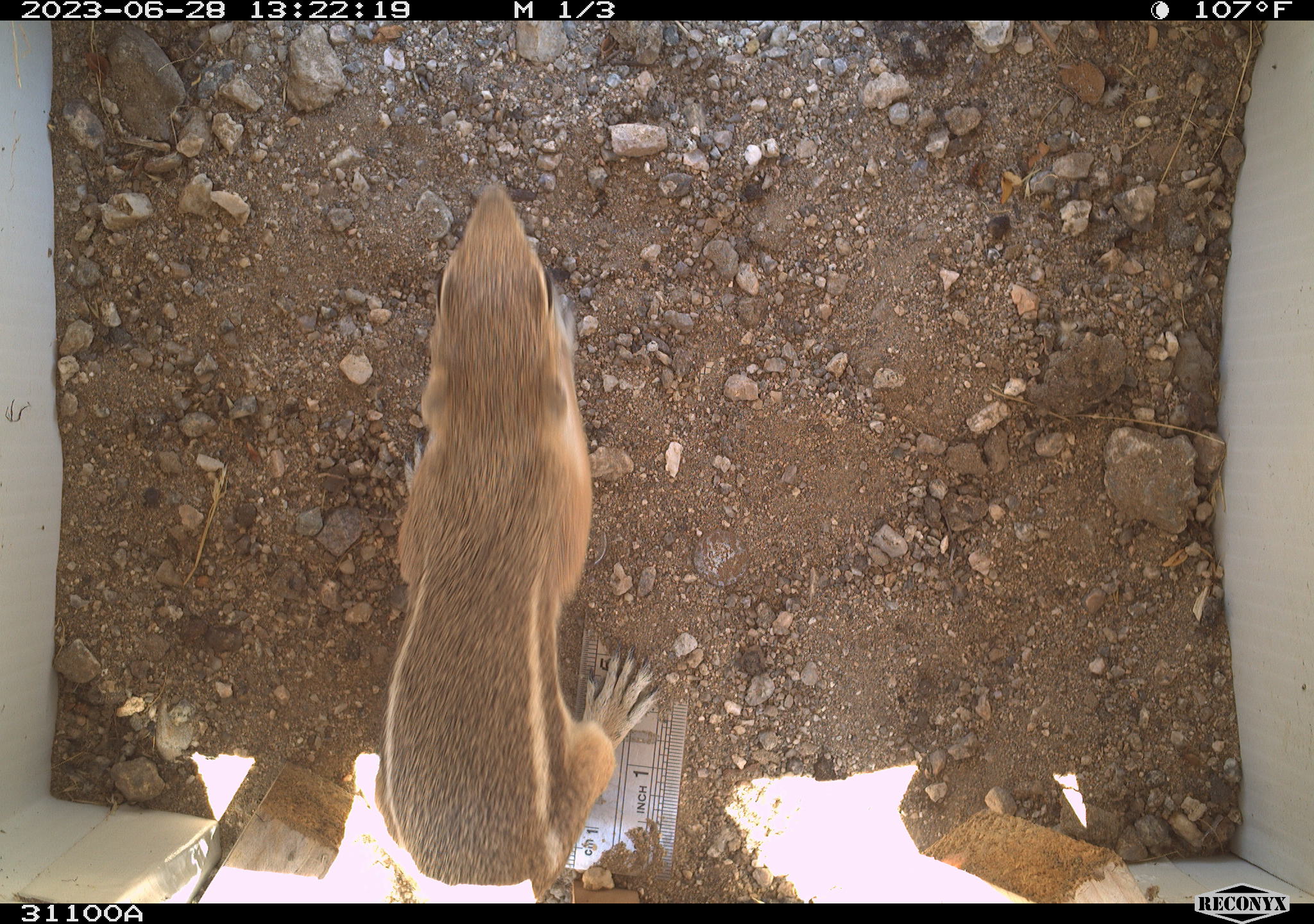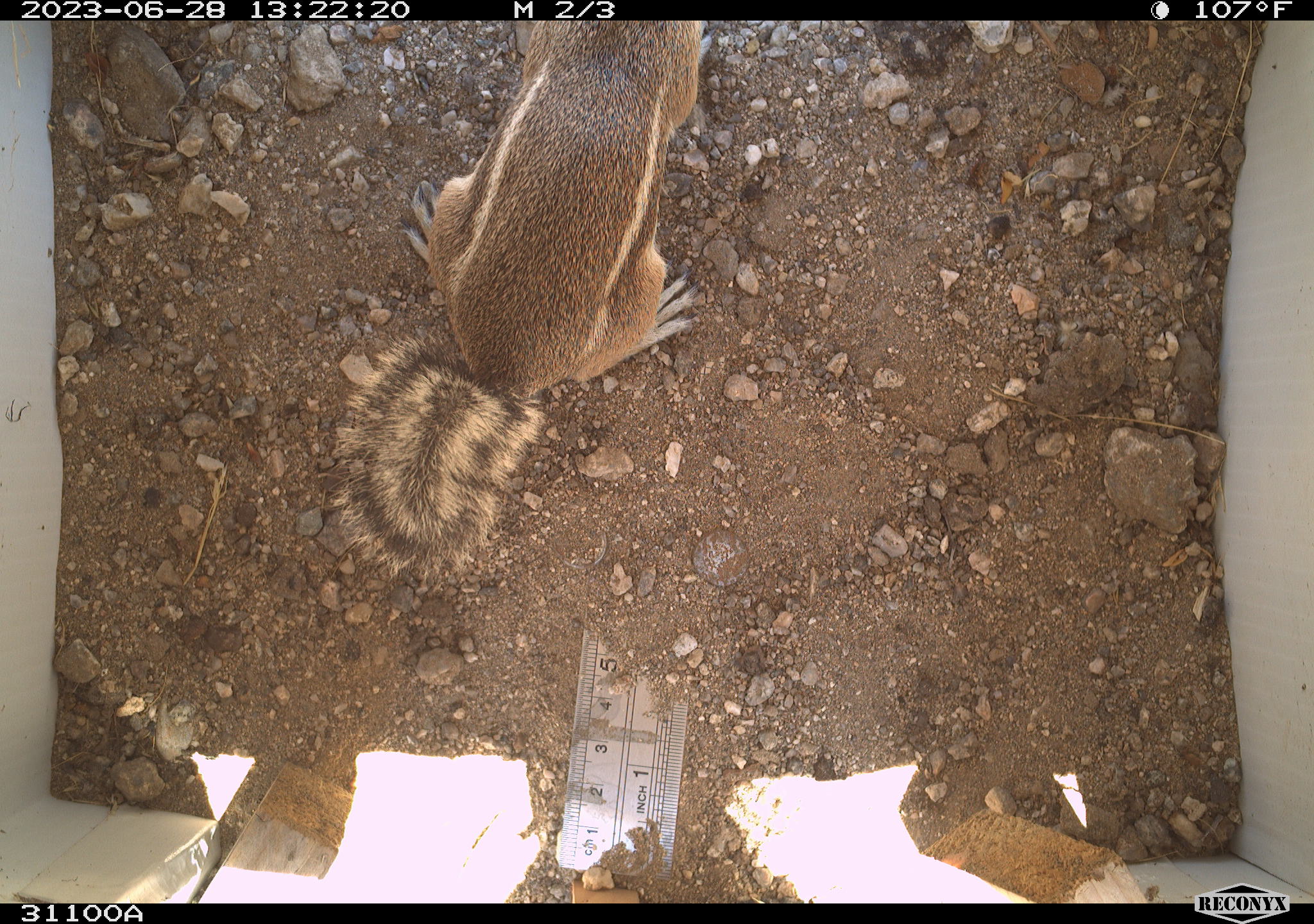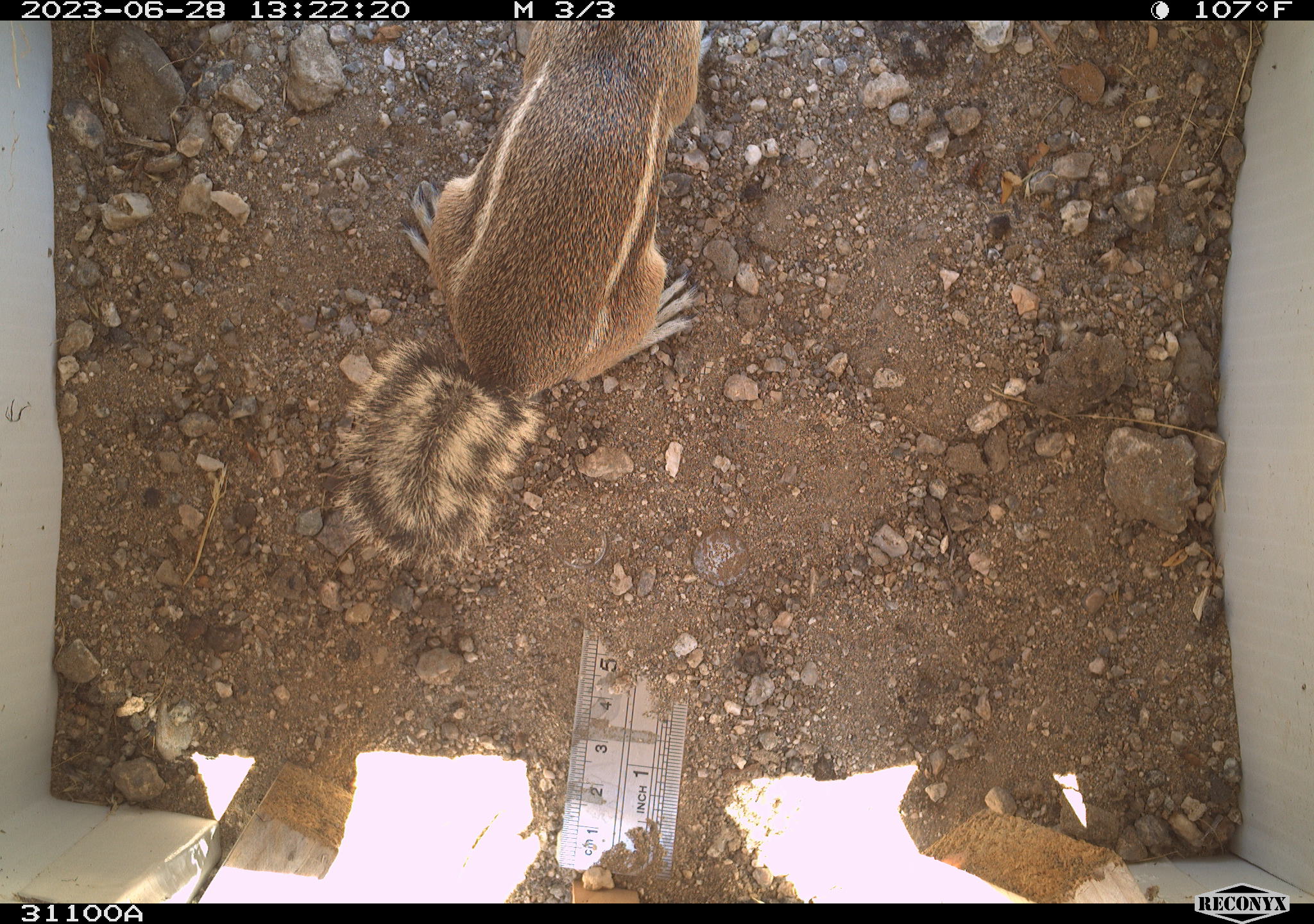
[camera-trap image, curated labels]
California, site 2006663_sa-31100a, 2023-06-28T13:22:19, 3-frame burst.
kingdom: Animalia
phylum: Chordata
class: Mammalia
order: Rodentia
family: Sciuridae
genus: Ammospermophilus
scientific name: Ammospermophilus leucurus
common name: white-tailed antelope squirrel